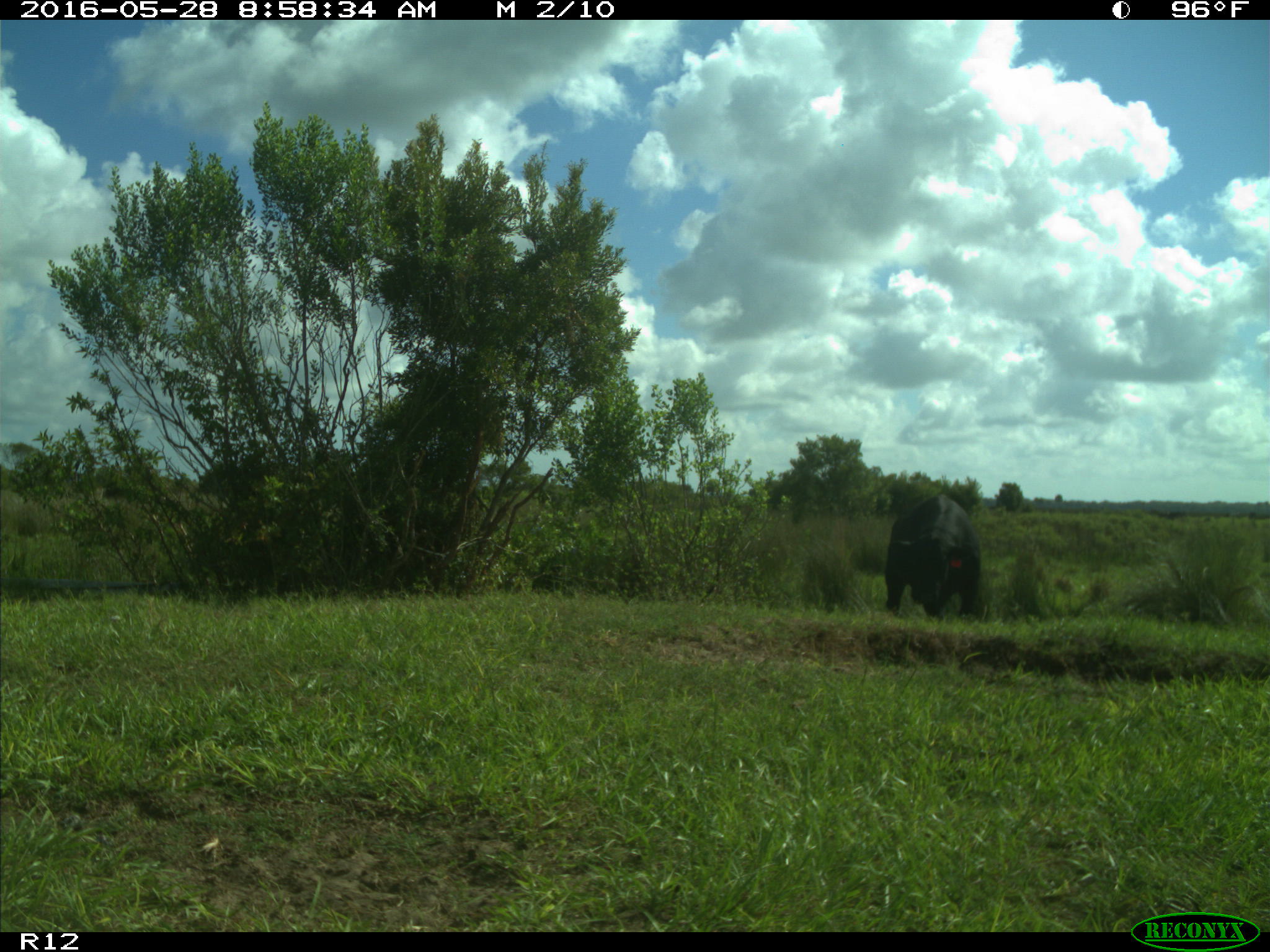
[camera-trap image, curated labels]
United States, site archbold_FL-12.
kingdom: Animalia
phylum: Chordata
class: Mammalia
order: Artiodactyla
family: Bovidae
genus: Bos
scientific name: Bos taurus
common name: domestic cow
Bos taurus (domestic cow).